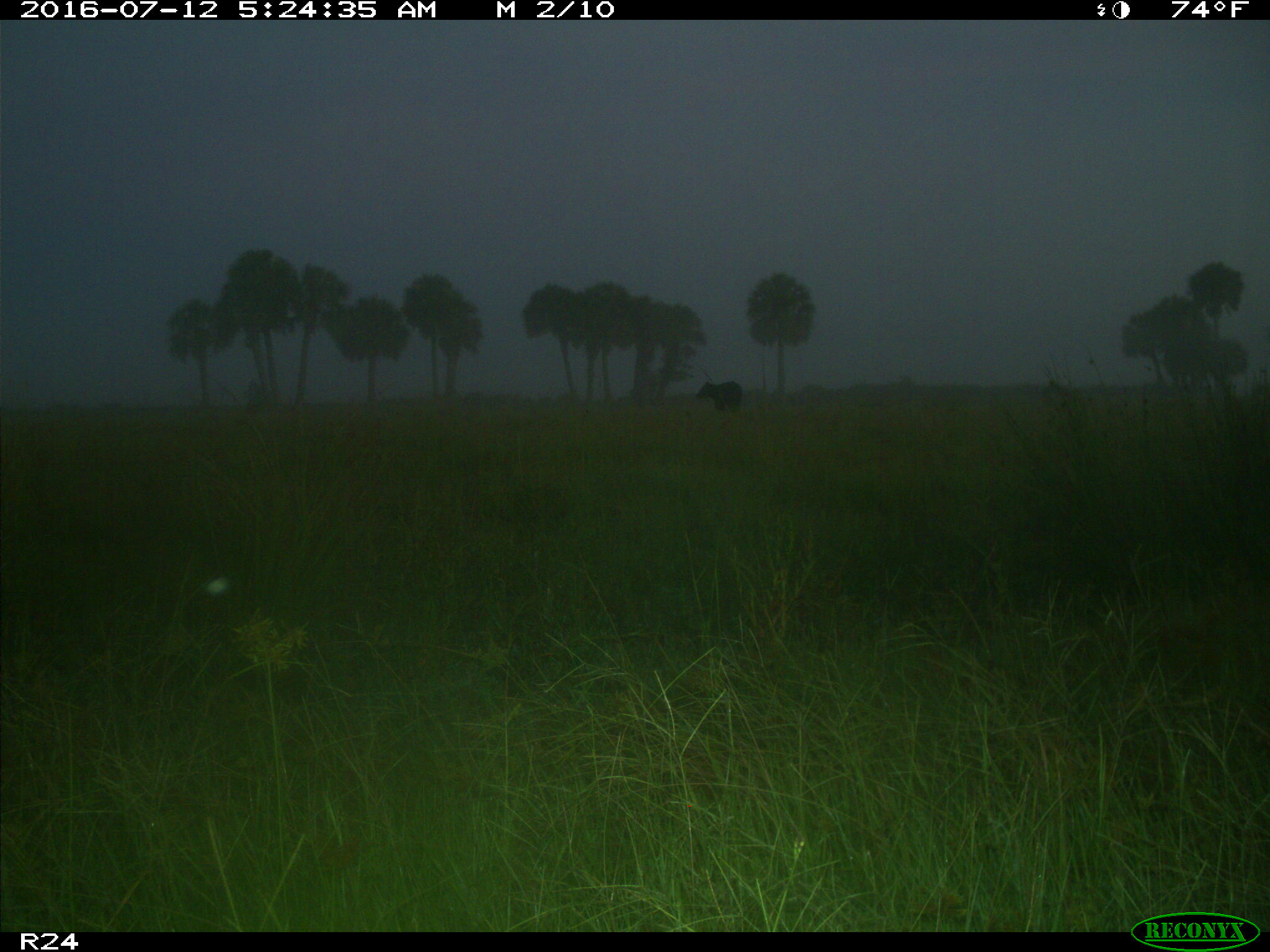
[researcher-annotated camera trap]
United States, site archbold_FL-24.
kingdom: Animalia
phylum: Chordata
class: Mammalia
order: Artiodactyla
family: Bovidae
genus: Bos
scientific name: Bos taurus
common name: domestic cow